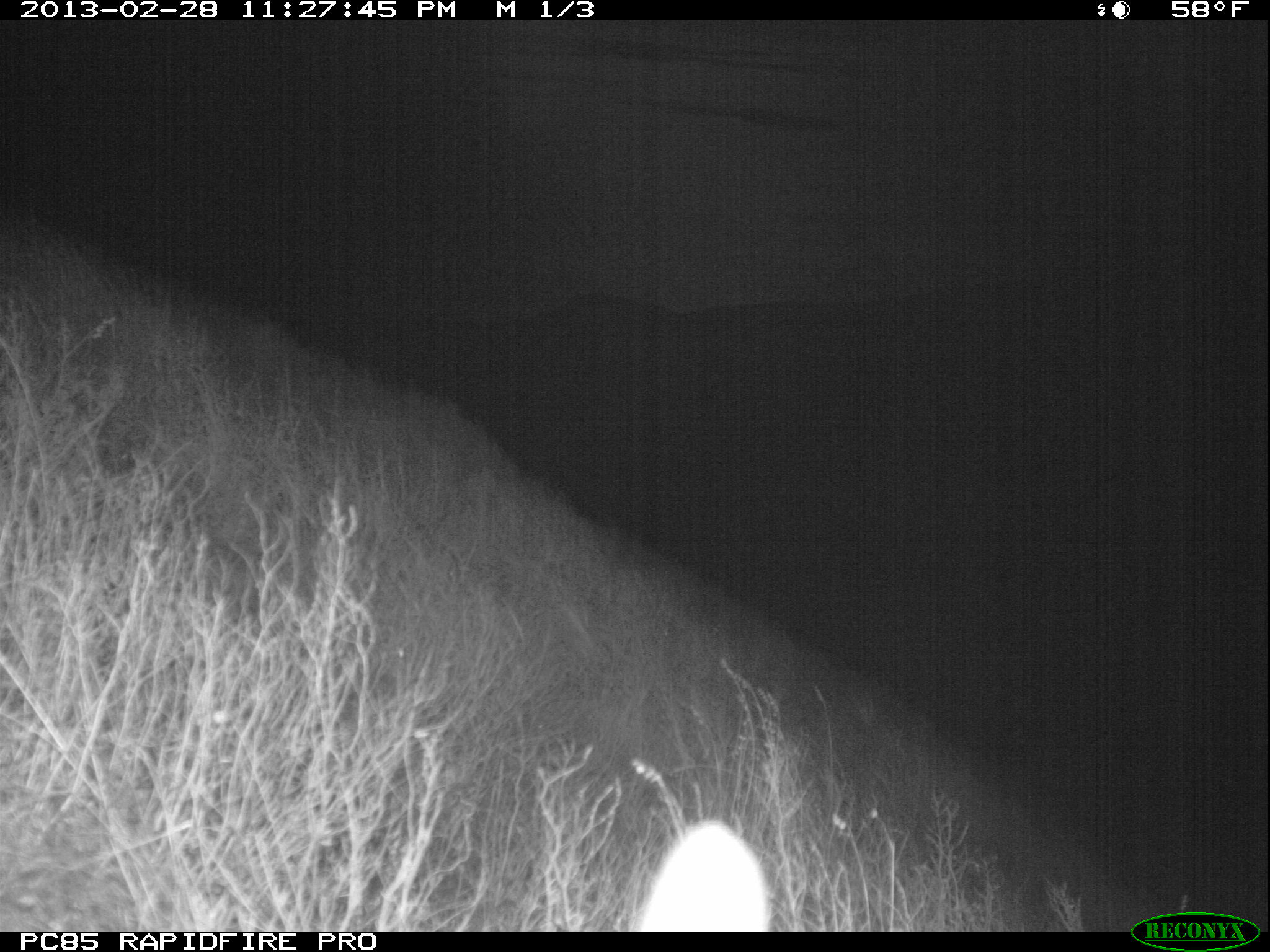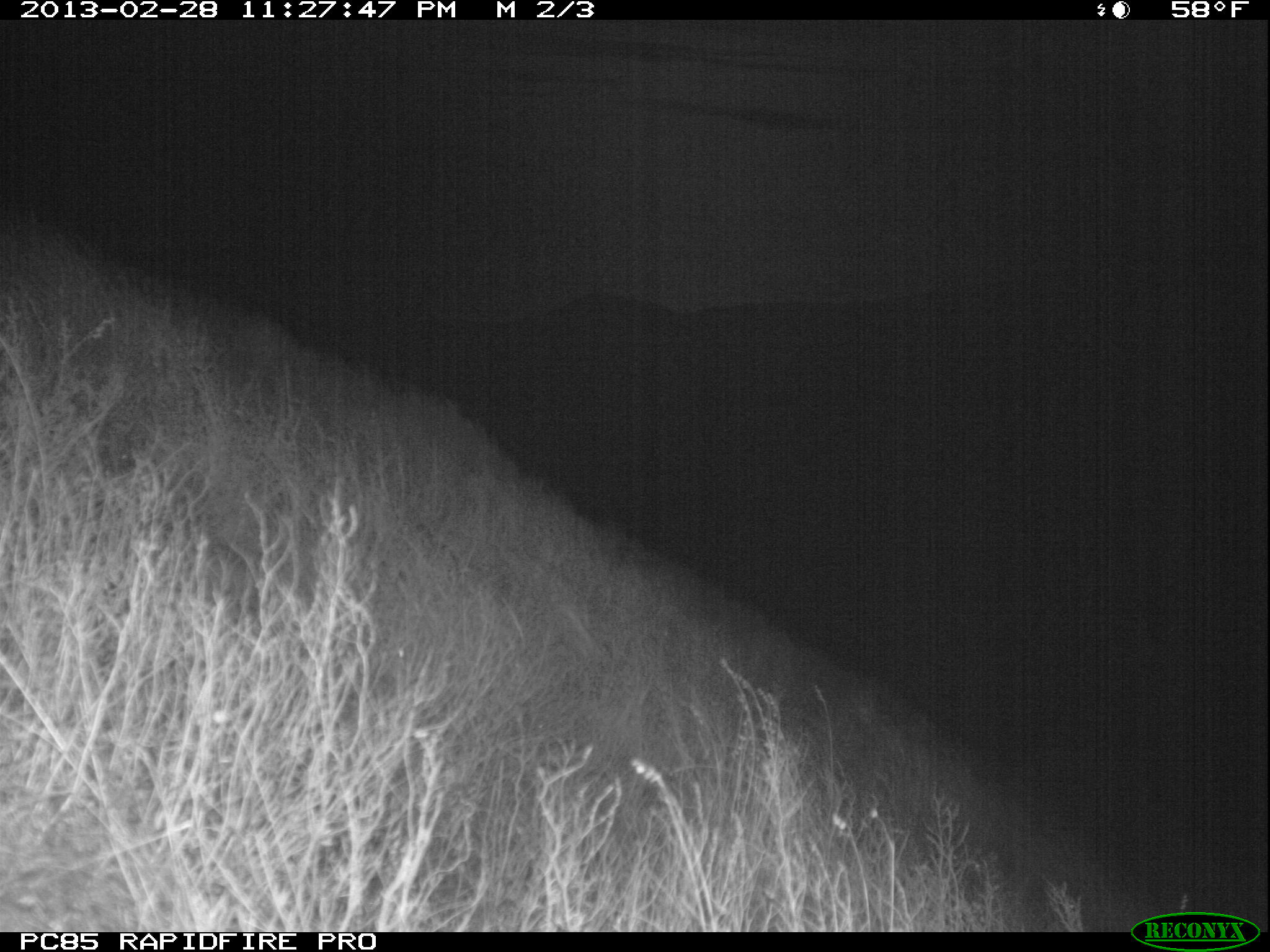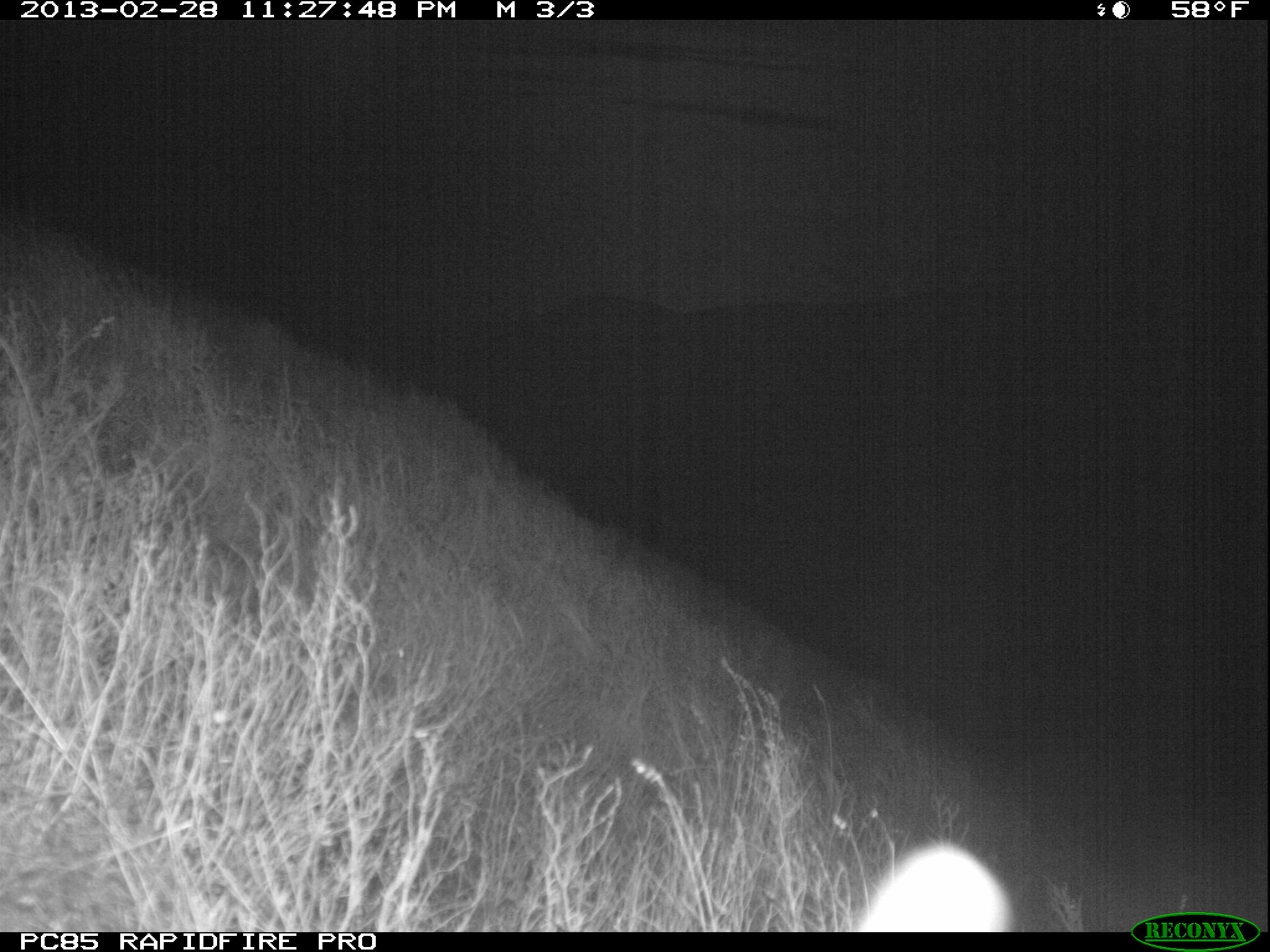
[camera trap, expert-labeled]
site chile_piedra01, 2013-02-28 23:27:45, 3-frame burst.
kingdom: Animalia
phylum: Chordata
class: Mammalia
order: Lagomorpha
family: Leporidae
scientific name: Leporidae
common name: rabbits and hares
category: rabbit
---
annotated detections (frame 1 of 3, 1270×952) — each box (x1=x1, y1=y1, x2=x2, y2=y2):
rabbit: (x1=622, y1=817, x2=770, y2=931)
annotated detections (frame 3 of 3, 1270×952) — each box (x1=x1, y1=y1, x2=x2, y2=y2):
rabbit: (x1=838, y1=841, x2=1018, y2=932)